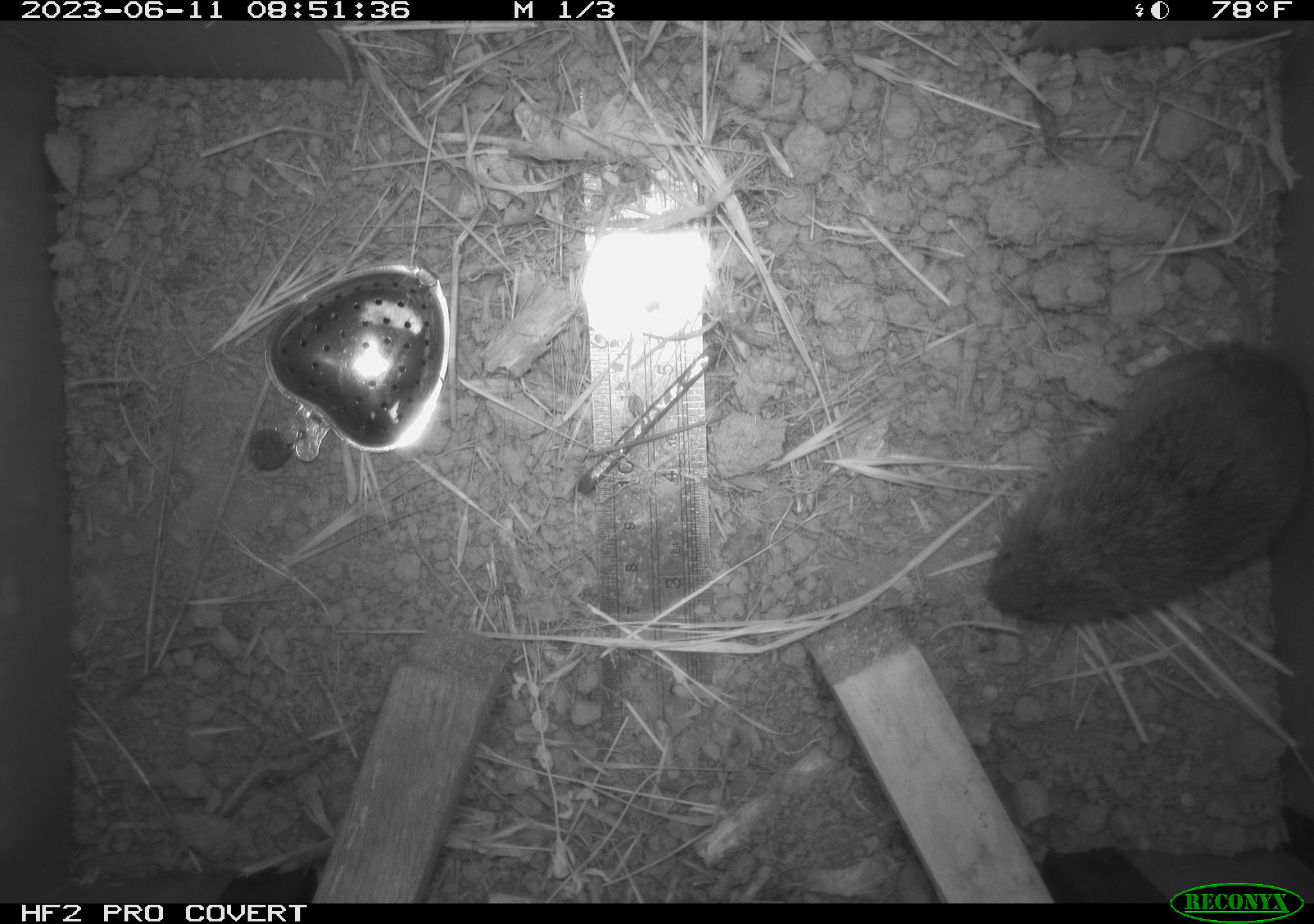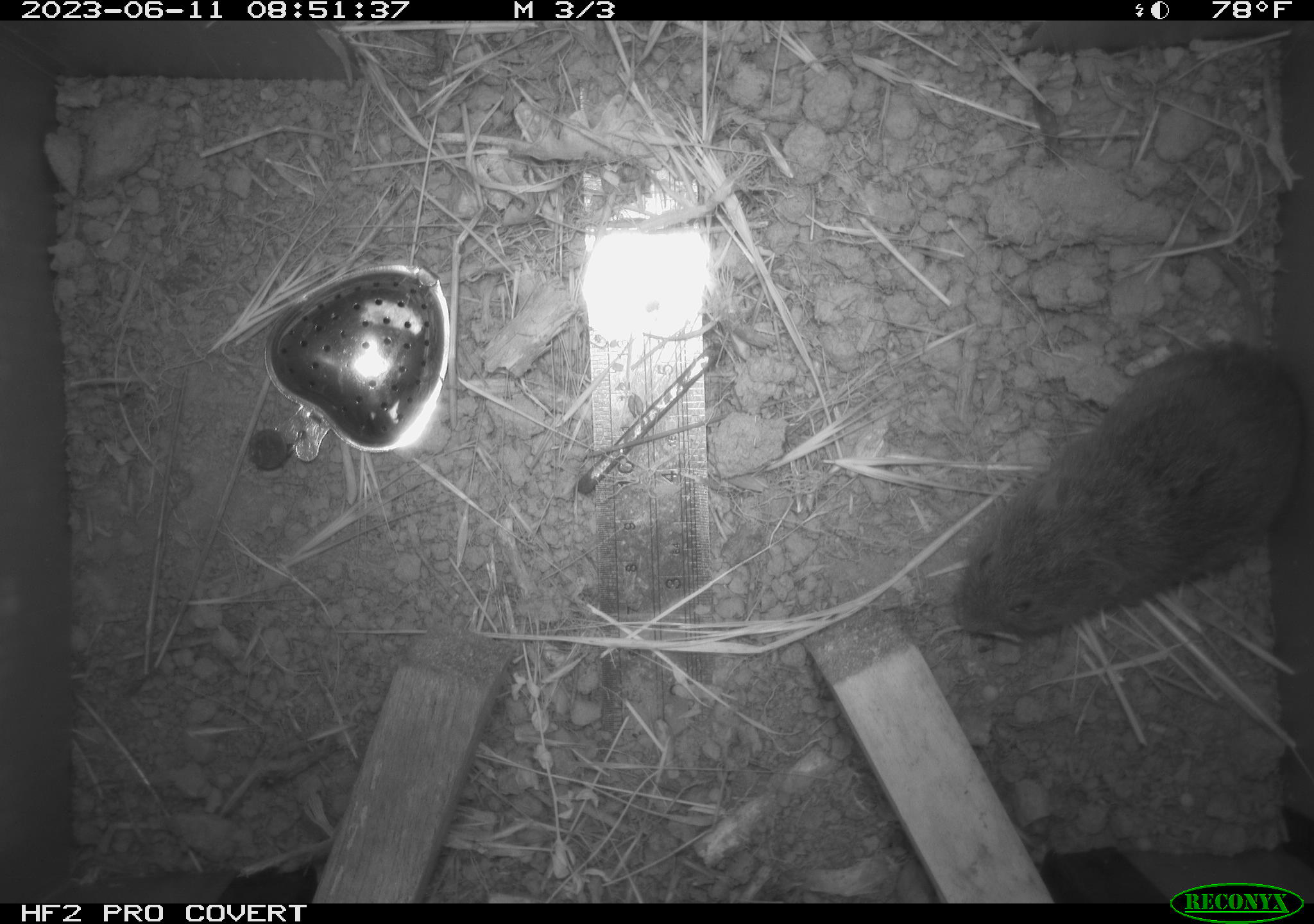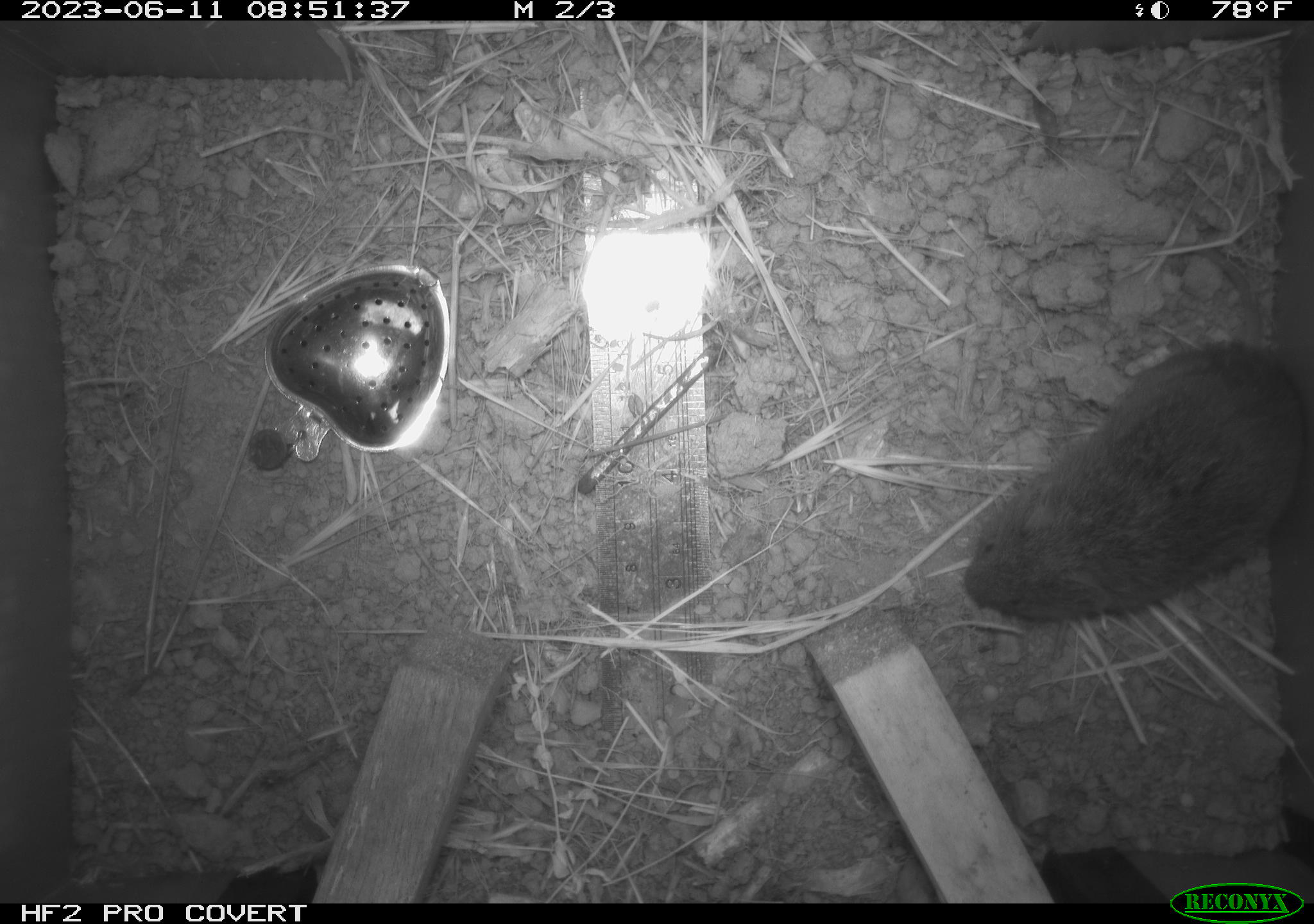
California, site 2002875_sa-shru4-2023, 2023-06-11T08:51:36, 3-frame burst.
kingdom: Animalia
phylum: Chordata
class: Mammalia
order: Rodentia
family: Cricetidae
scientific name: Arvicolinae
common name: voles, lemmings, and muskrats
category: arvicolinae subfamily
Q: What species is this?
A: Arvicolinae subfamily (voles, lemmings, and muskrats) (Arvicolinae).